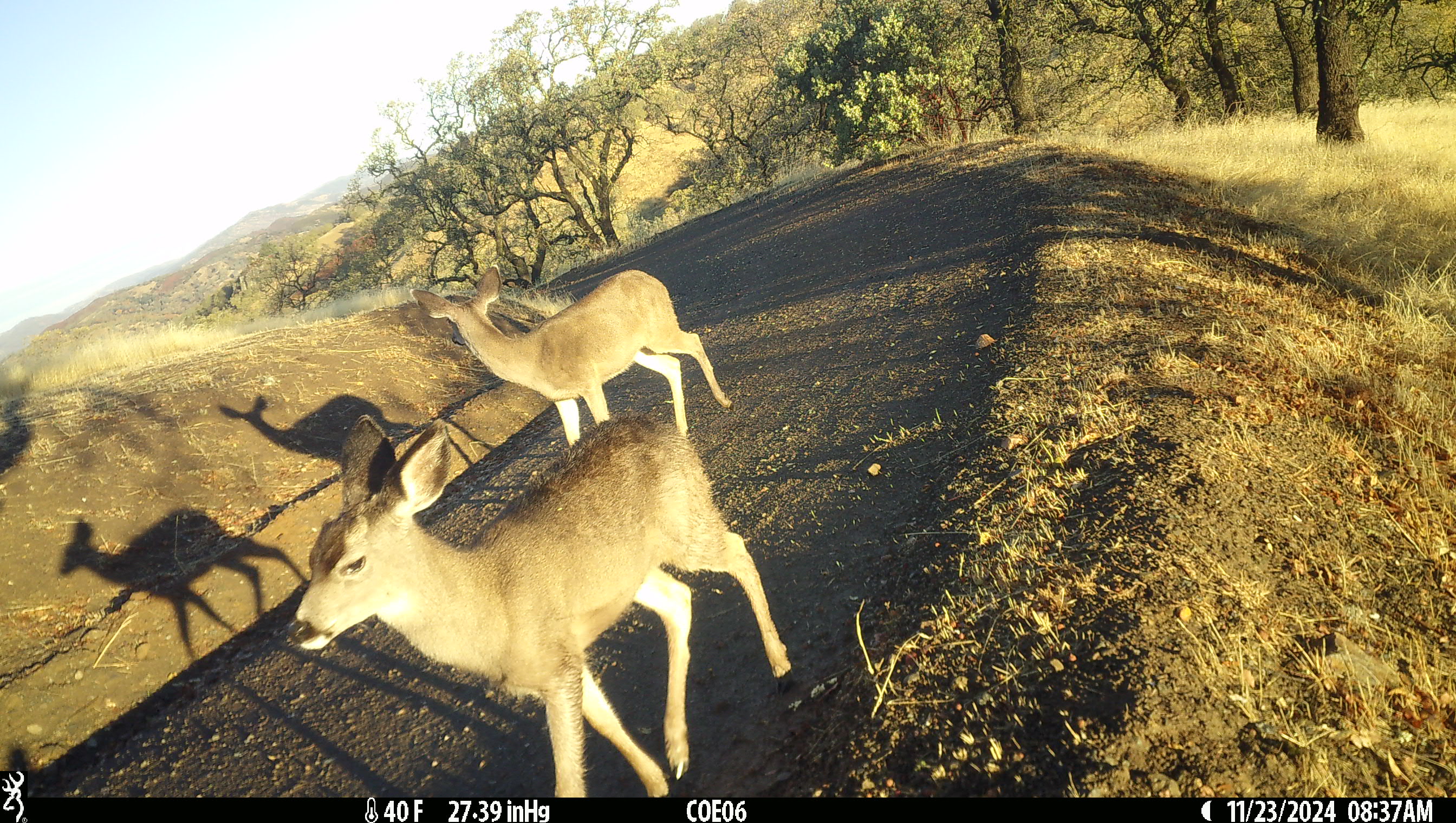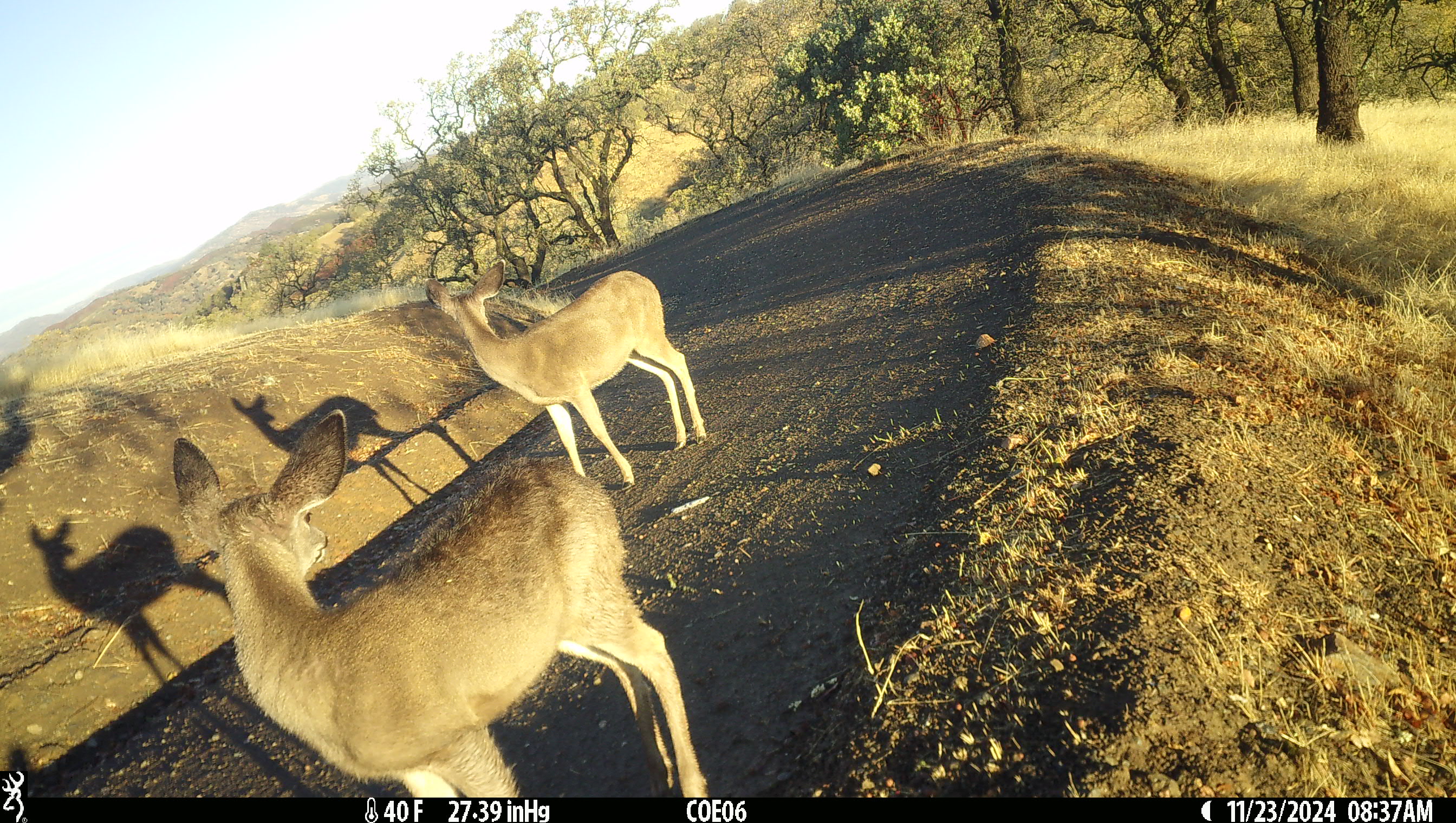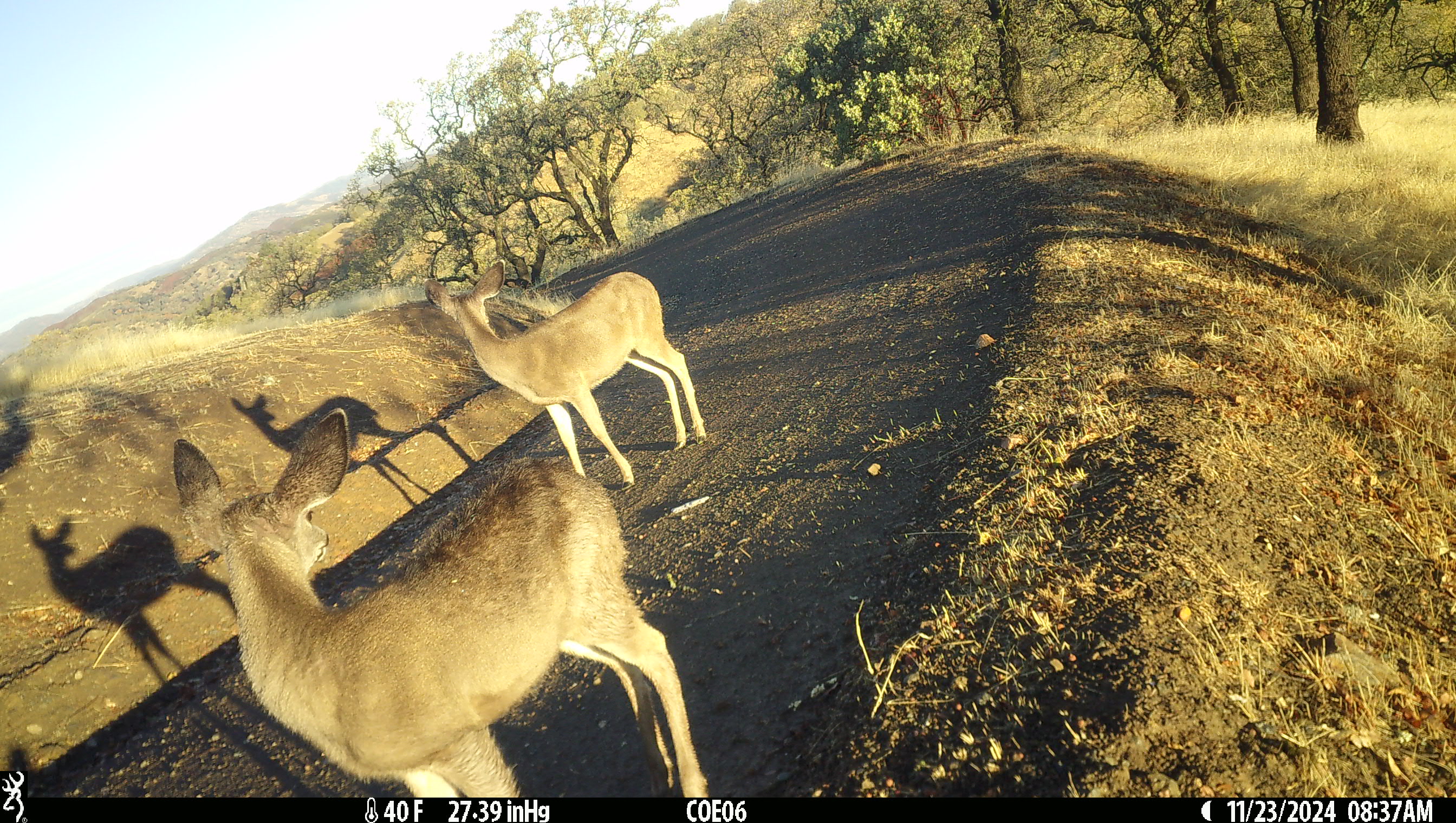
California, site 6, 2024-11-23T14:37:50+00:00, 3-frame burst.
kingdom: Animalia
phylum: Chordata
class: Mammalia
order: Artiodactyla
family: Cervidae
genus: Odocoileus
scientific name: Odocoileus hemionus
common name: mule deer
Mule deer (Odocoileus hemionus).